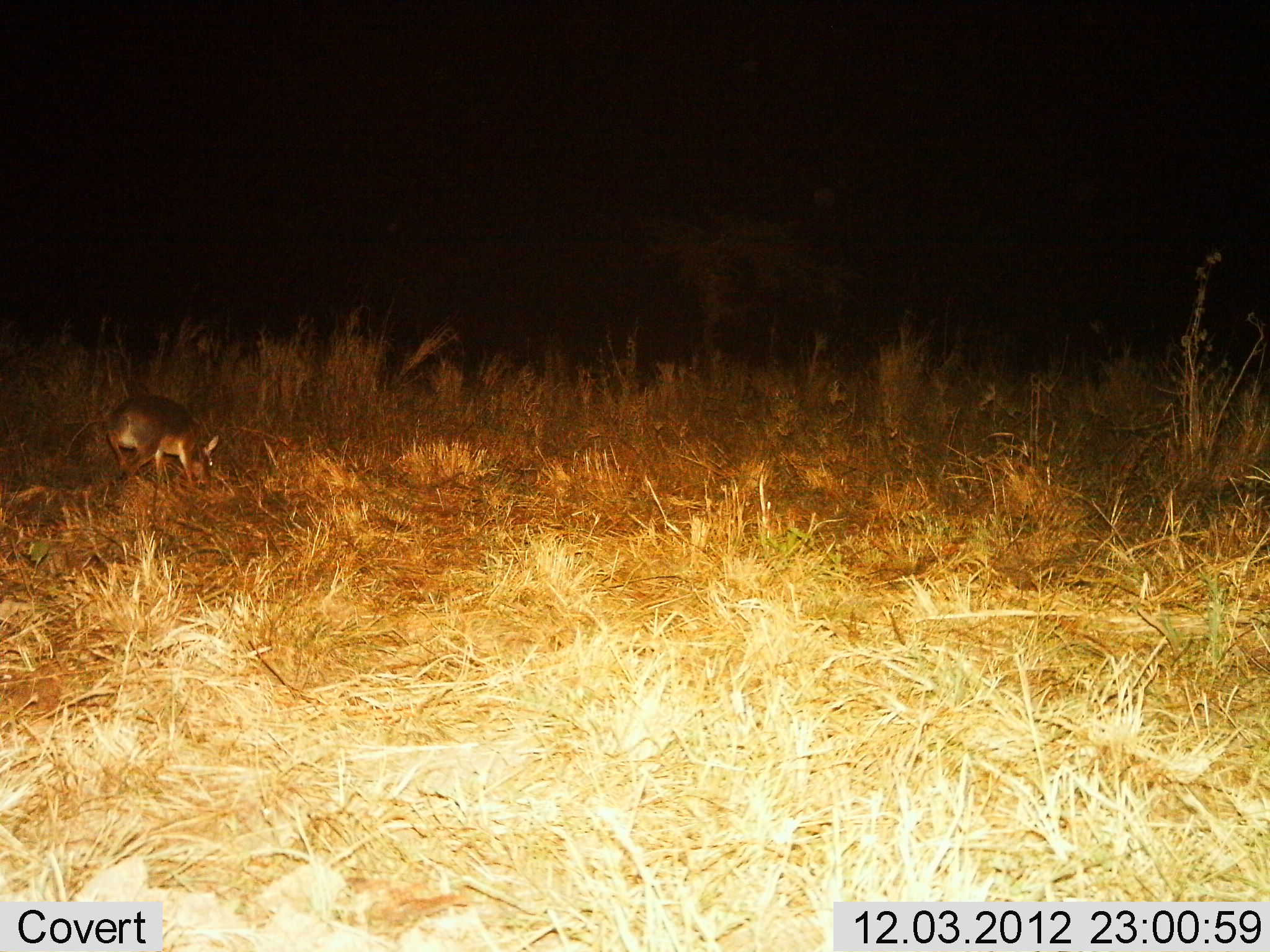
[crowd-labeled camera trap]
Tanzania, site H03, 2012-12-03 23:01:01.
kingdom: Animalia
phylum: Chordata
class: Mammalia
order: Artiodactyla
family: Bovidae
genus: Madoqua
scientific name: Madoqua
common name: dikdik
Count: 1.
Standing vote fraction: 8%.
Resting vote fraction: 0%.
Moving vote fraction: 8%.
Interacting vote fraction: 0%.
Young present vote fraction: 0%.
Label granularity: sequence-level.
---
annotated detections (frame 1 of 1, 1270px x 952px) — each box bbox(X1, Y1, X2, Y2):
animal: bbox(105, 393, 223, 490)